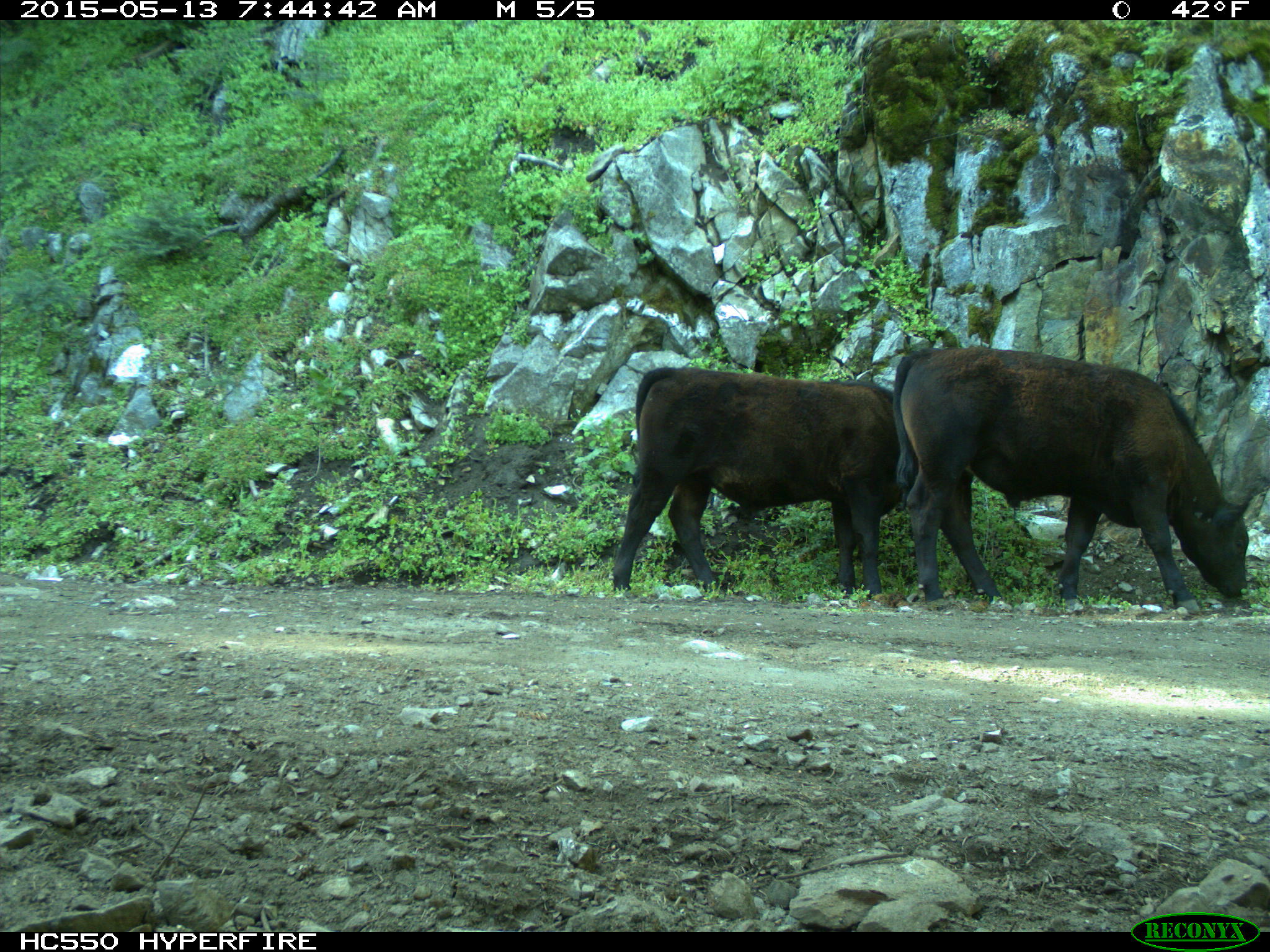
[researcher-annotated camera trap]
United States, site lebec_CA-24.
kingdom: Animalia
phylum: Chordata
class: Mammalia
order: Artiodactyla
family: Bovidae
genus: Bos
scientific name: Bos taurus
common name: domestic cow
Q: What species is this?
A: Bos taurus (domestic cow).